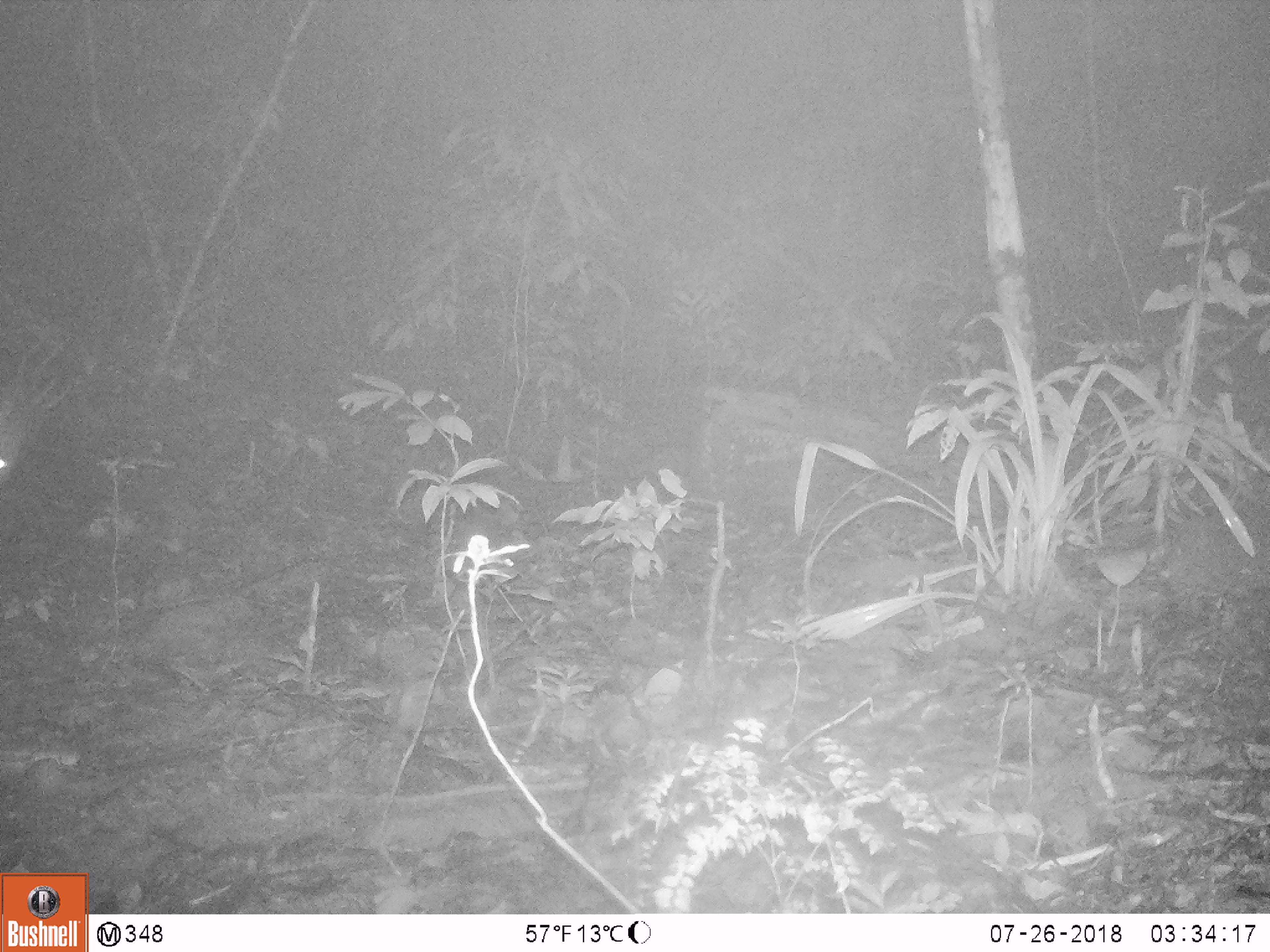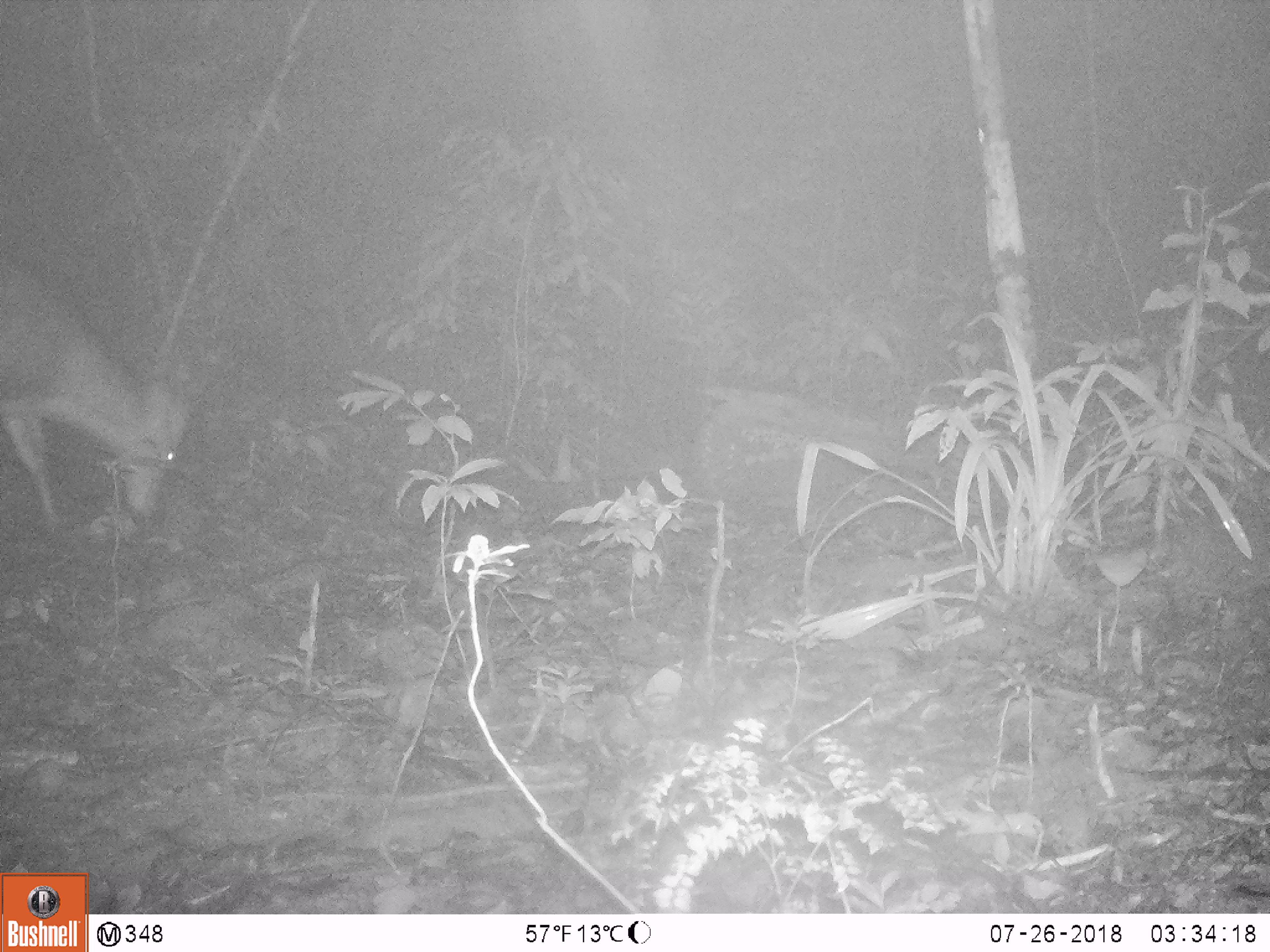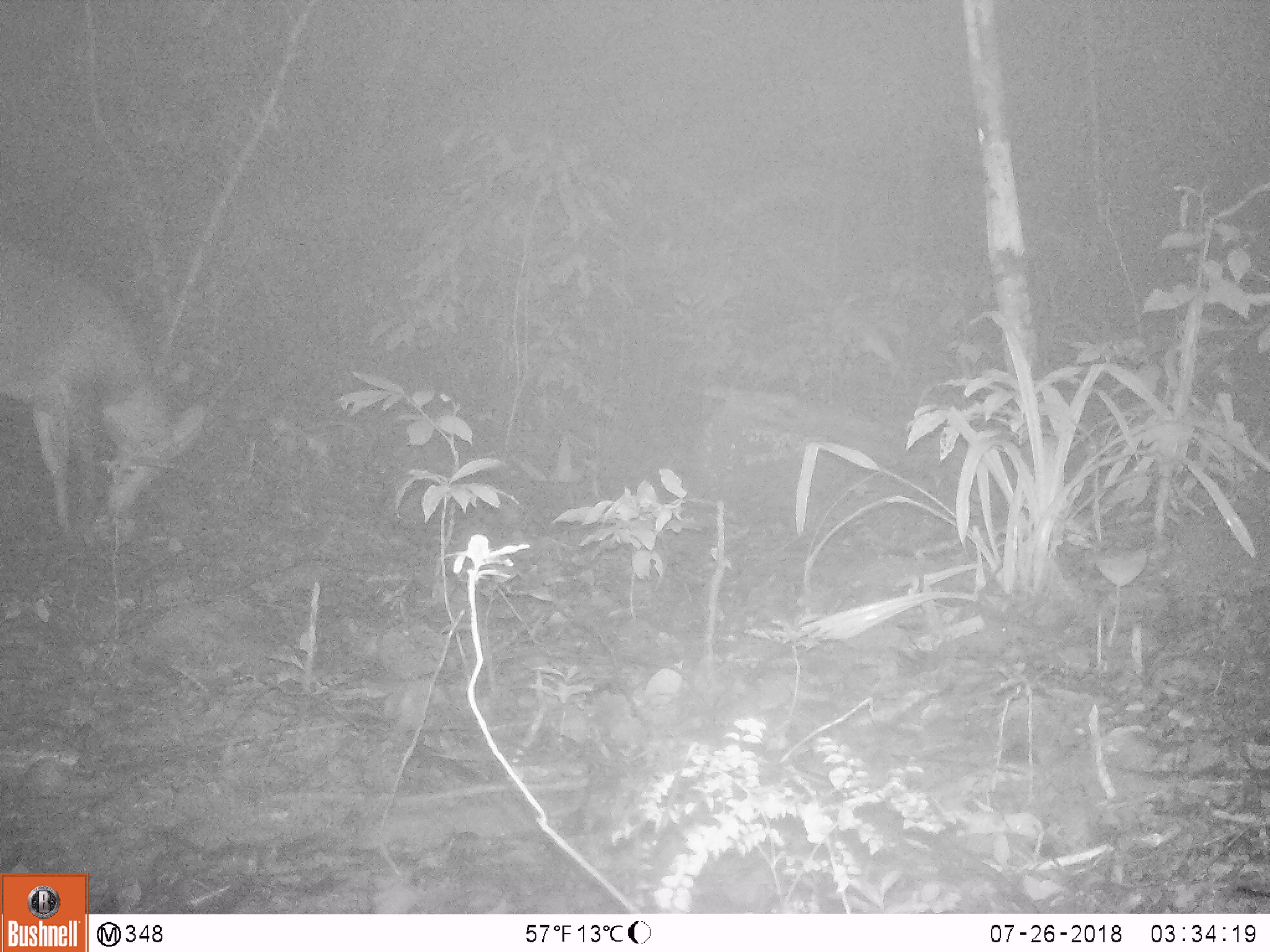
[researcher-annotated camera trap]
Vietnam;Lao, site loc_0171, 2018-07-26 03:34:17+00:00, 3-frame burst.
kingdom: Animalia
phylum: Chordata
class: Mammalia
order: Artiodactyla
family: Cervidae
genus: Muntiacus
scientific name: Muntiacus vuquangensis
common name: large-antlered muntjac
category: large antlered muntjac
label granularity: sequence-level